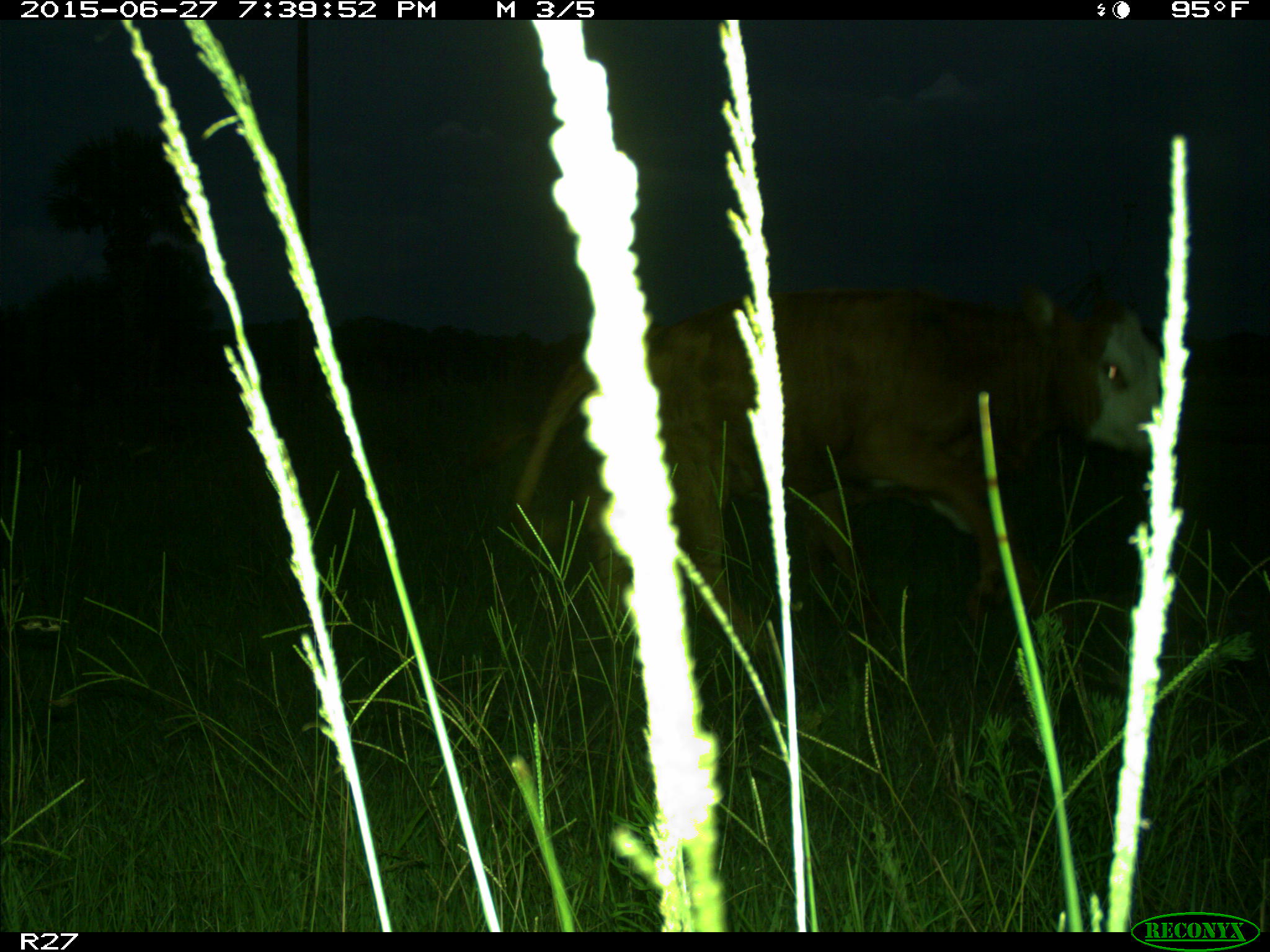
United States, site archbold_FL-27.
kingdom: Animalia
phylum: Chordata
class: Mammalia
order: Artiodactyla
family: Bovidae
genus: Bos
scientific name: Bos taurus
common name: domestic cow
Bos taurus (domestic cow).